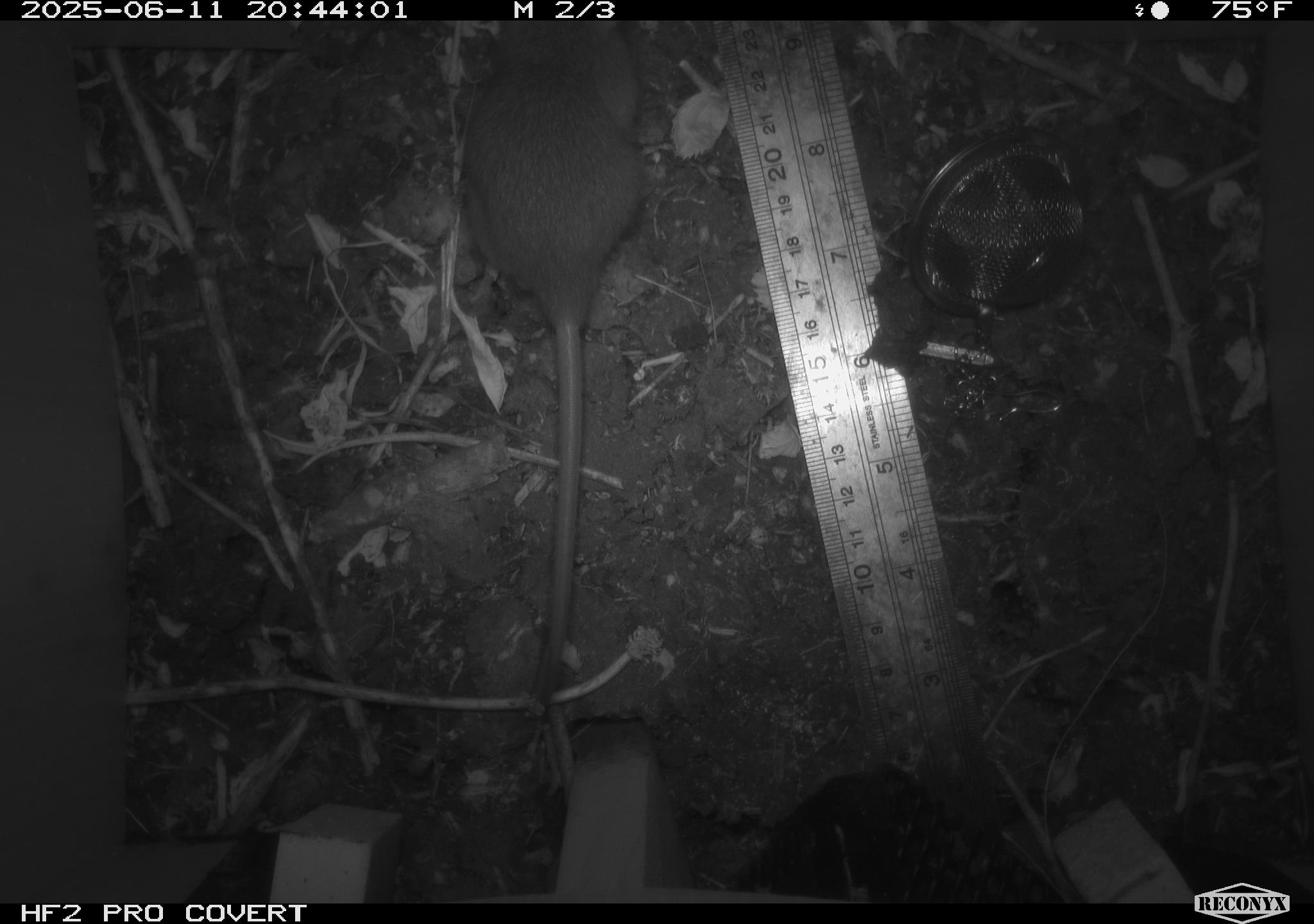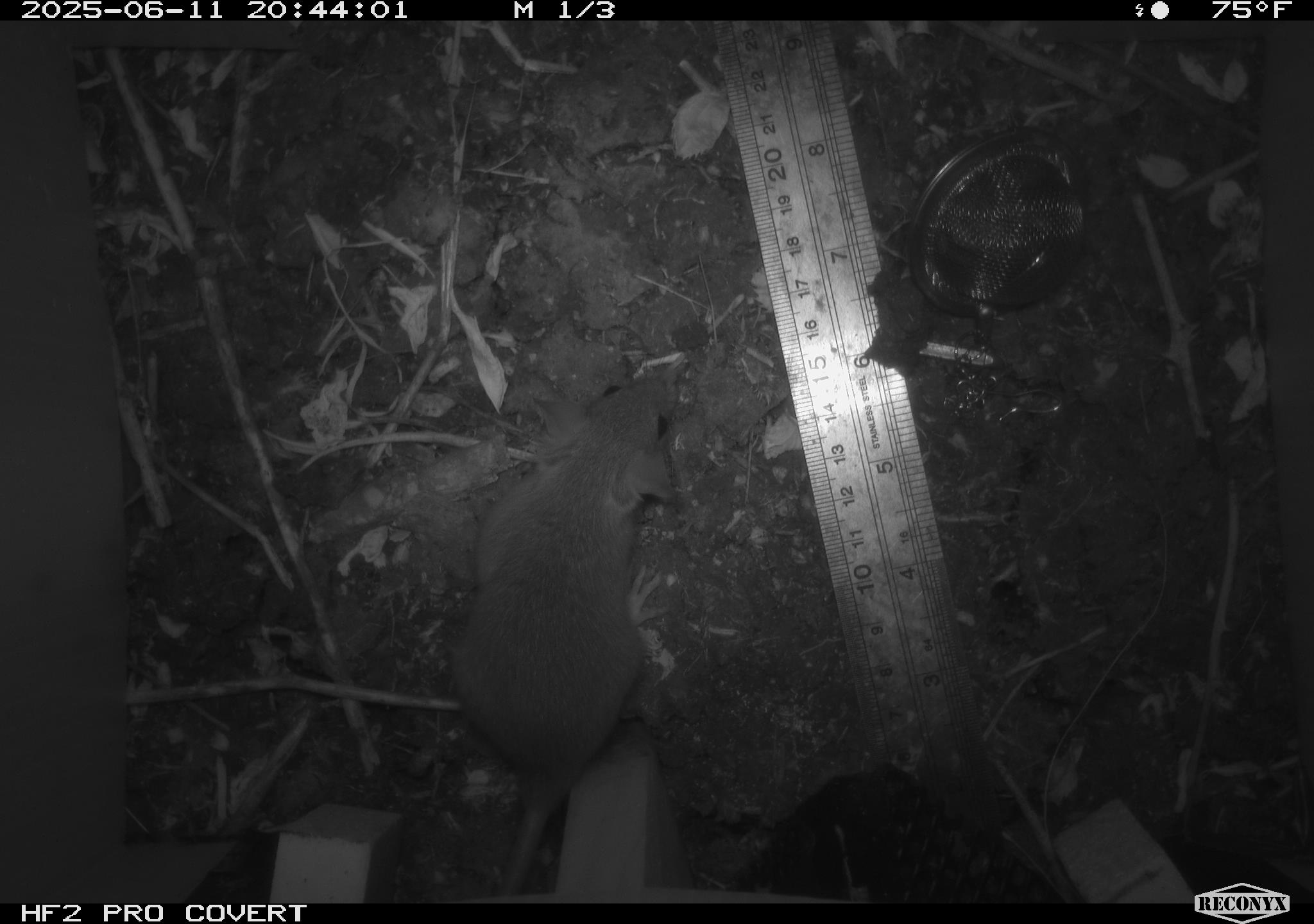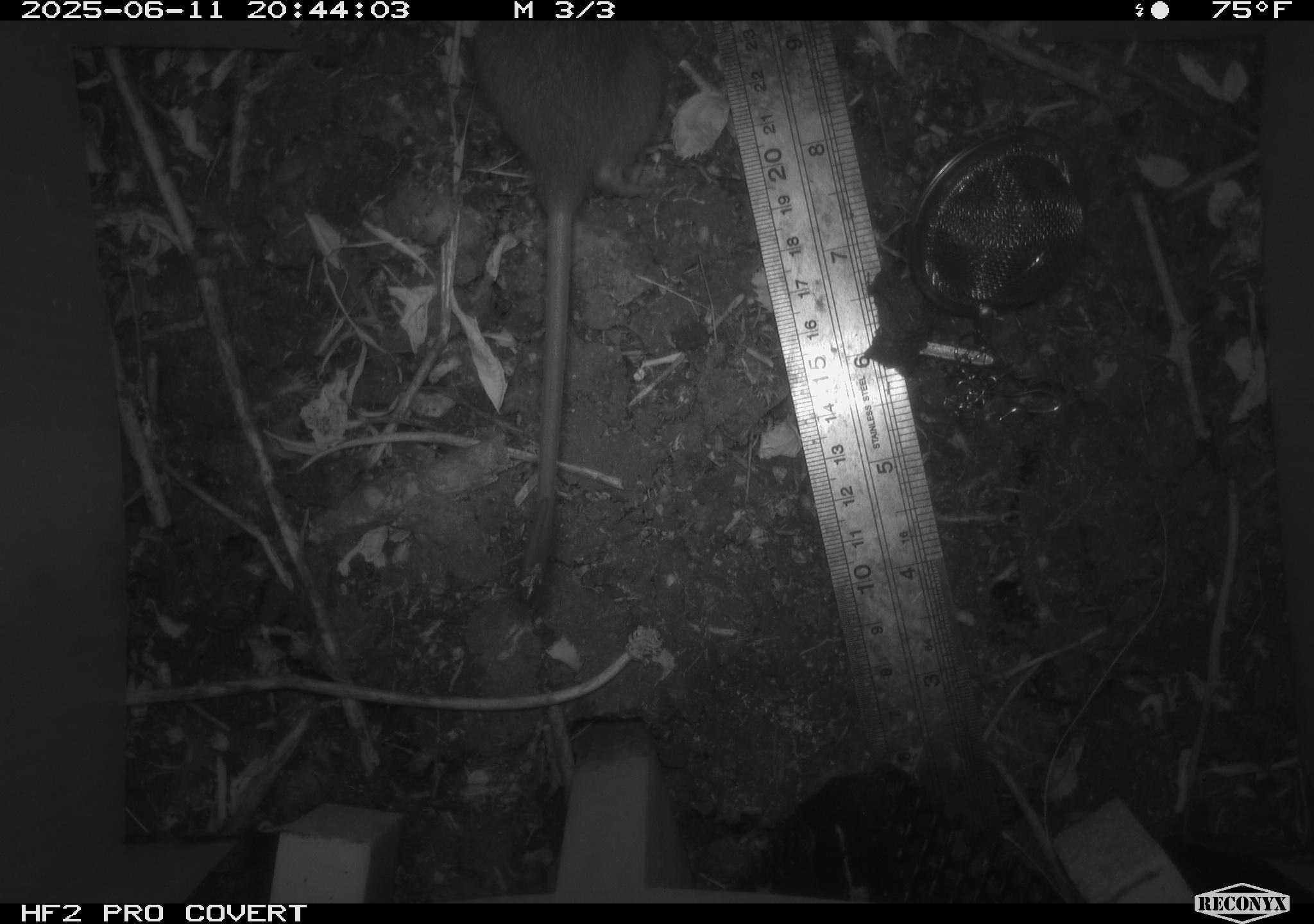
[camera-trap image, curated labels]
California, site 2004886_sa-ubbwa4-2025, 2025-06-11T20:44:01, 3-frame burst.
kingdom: Animalia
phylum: Chordata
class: Mammalia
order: Rodentia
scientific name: Rodentia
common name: rodent